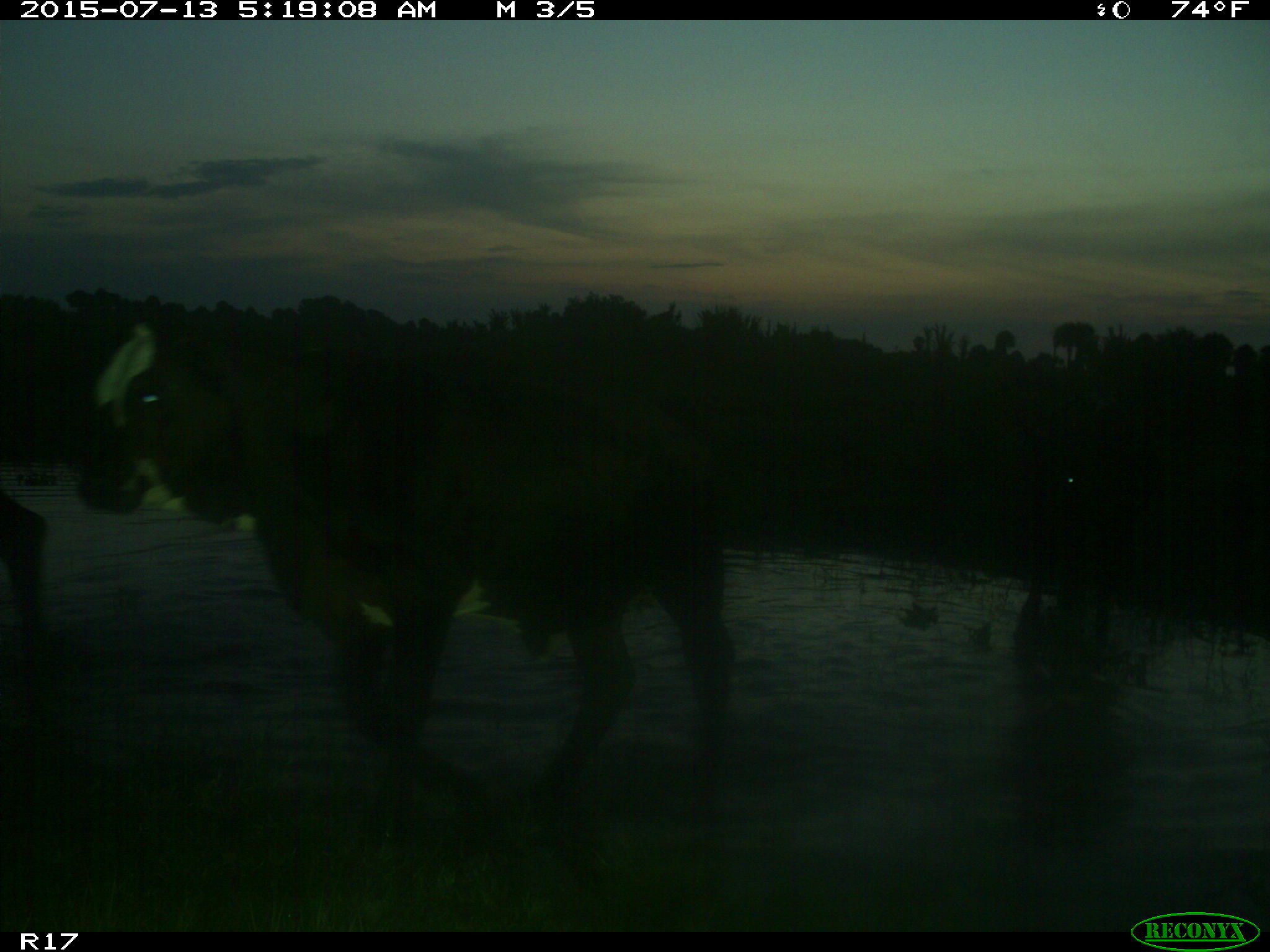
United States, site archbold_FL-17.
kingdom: Animalia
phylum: Chordata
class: Mammalia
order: Artiodactyla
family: Bovidae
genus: Bos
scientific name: Bos taurus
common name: domestic cow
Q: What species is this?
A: Bos taurus (domestic cow).